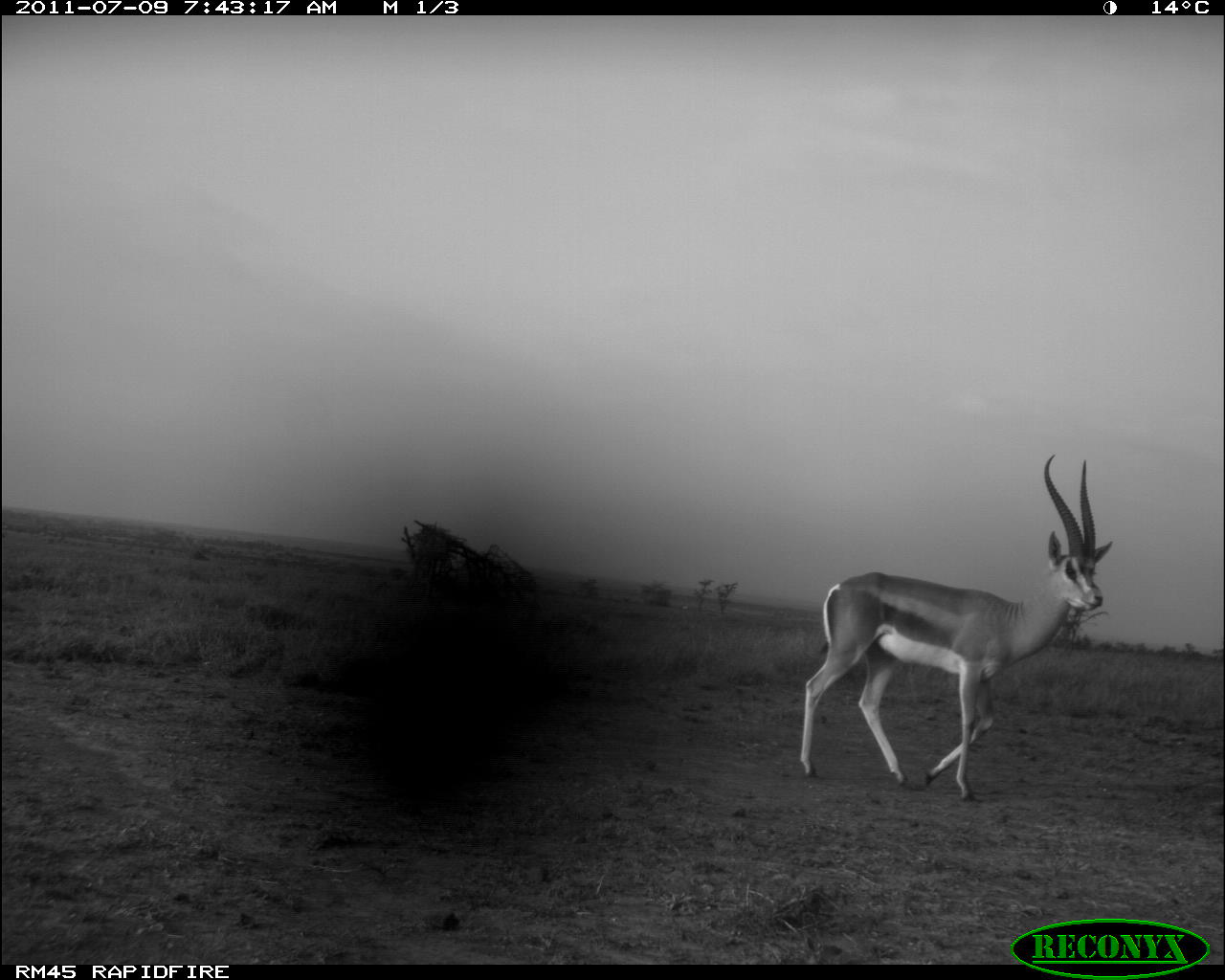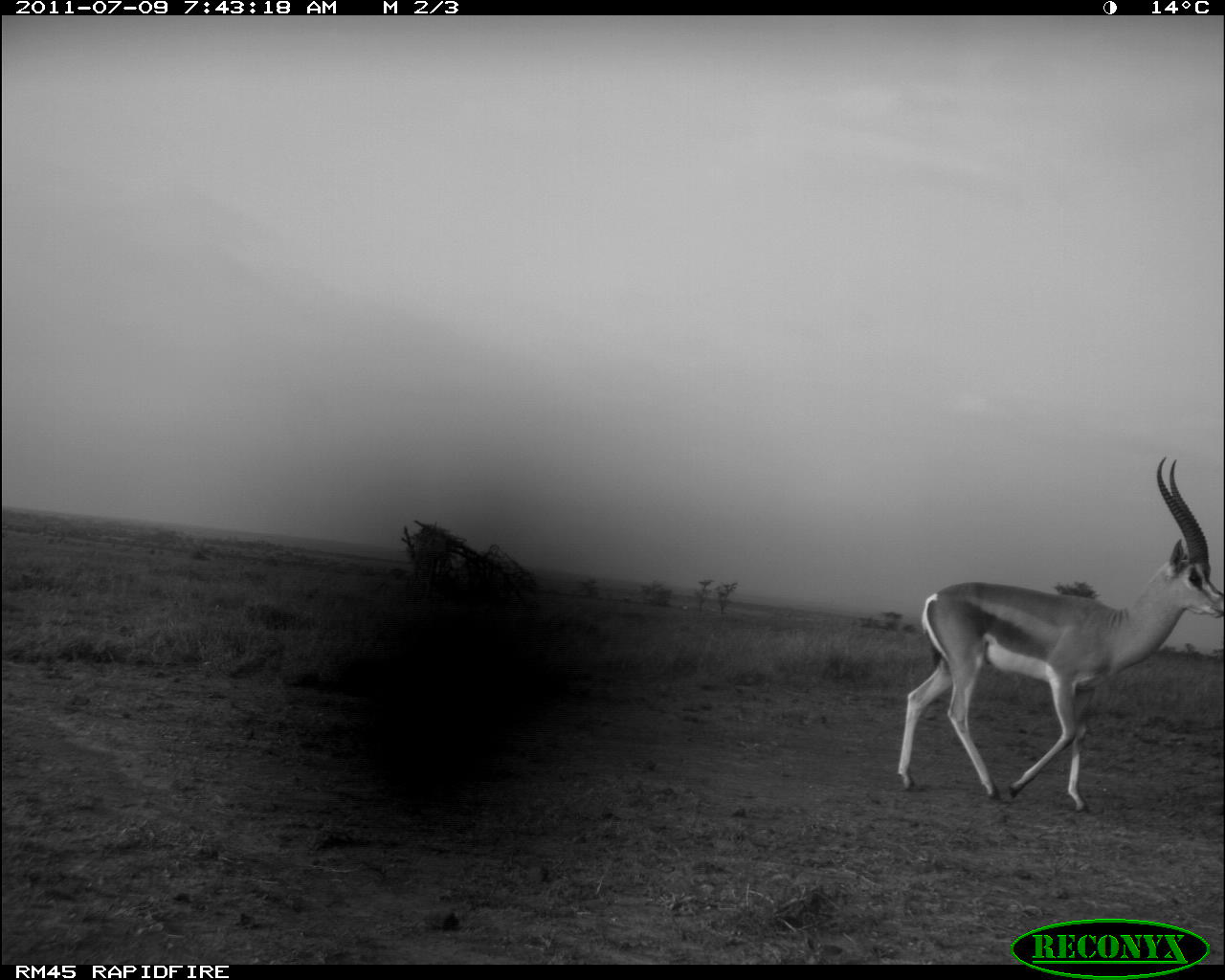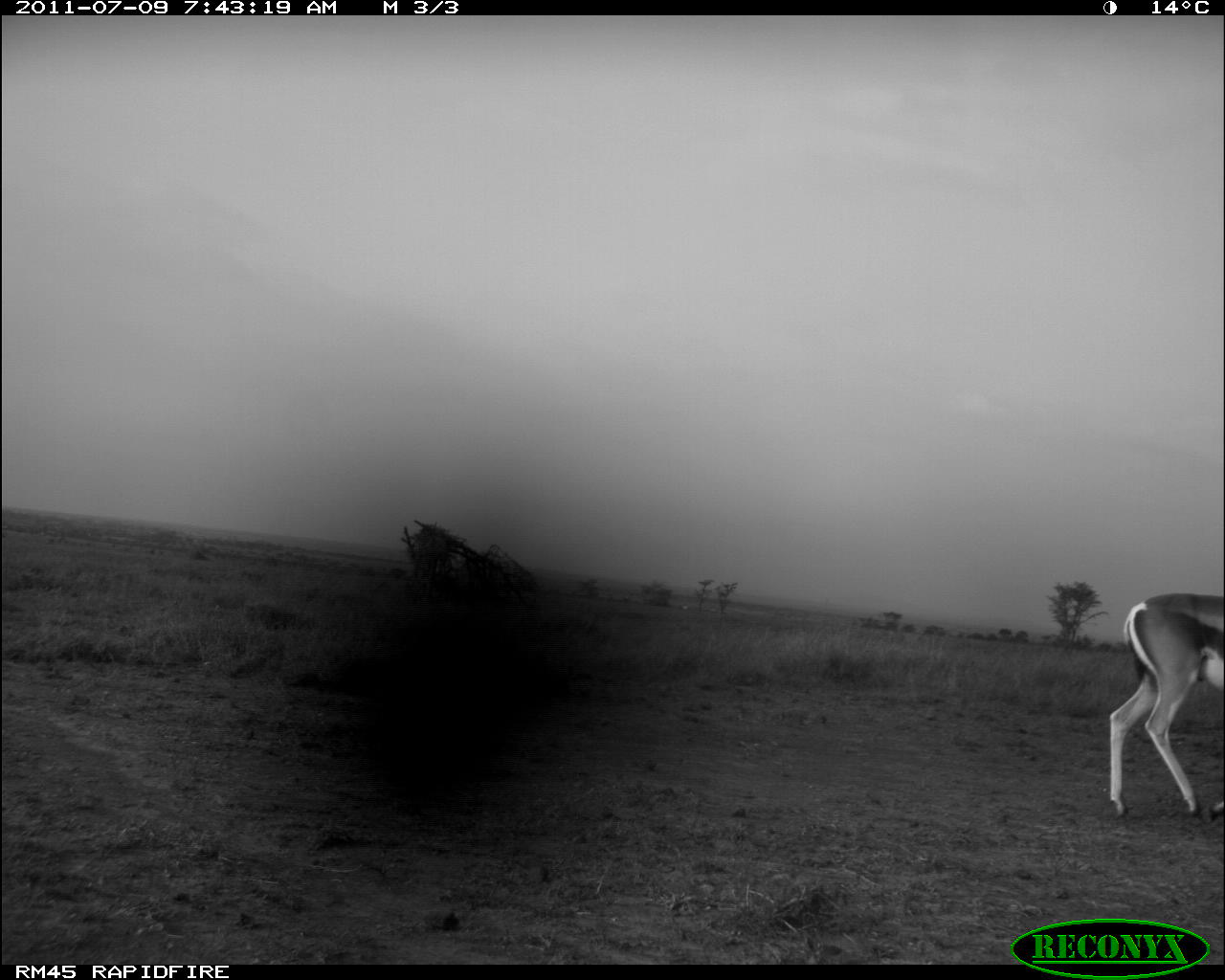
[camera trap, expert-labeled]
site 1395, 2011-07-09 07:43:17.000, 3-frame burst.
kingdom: Animalia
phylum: Chordata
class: Mammalia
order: Artiodactyla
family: Bovidae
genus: Nanger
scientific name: Nanger granti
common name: grant's gazelle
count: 1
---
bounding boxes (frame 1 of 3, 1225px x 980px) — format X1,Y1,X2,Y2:
nanger granti: 799,452,1113,803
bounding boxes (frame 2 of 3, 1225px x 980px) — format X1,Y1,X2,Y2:
nanger granti: 897,454,1225,815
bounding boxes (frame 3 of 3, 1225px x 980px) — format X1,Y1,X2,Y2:
nanger granti: 1108,592,1224,818